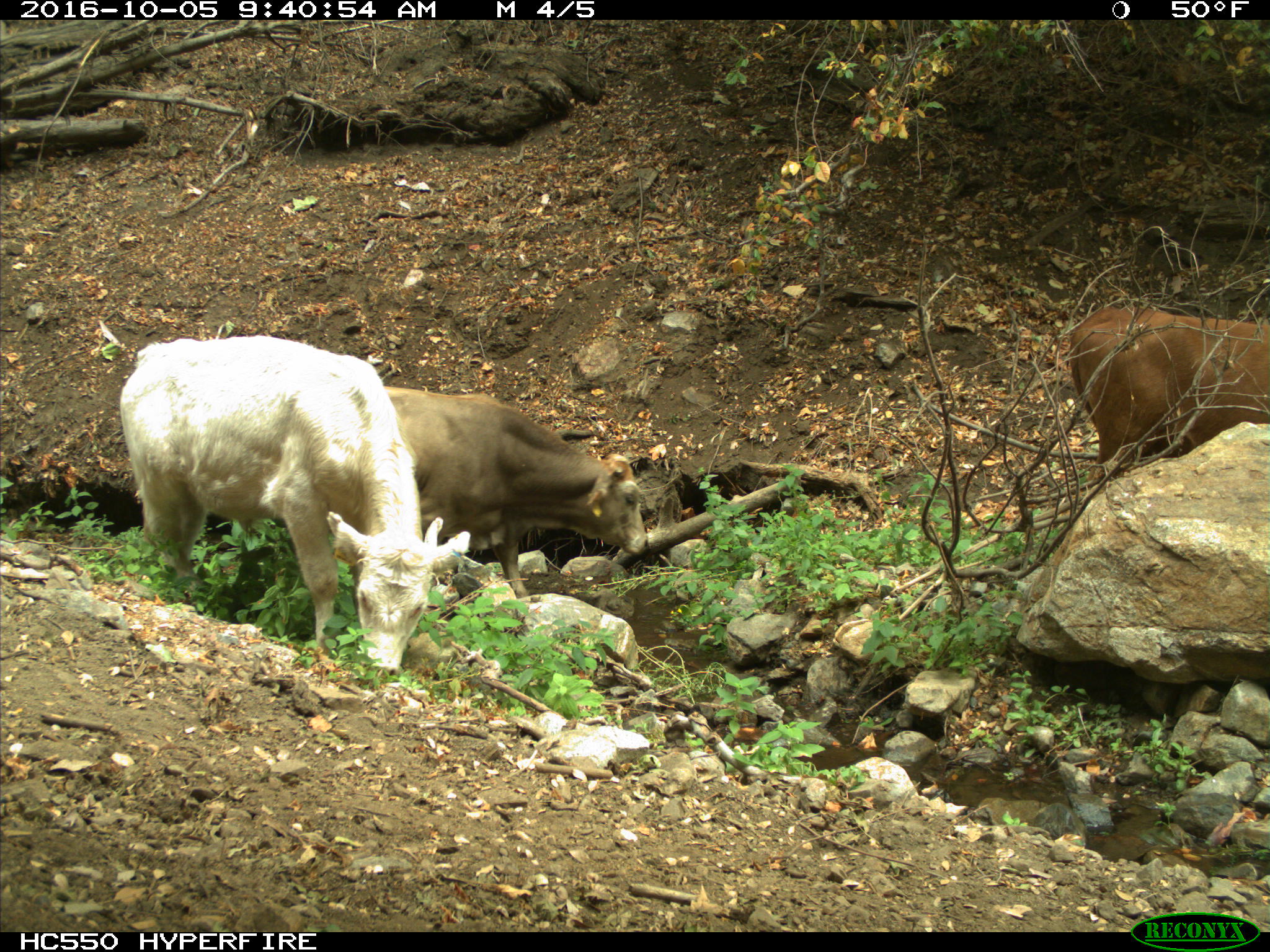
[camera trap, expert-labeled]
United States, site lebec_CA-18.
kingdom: Animalia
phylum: Chordata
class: Mammalia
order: Artiodactyla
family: Bovidae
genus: Bos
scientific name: Bos taurus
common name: domestic cow